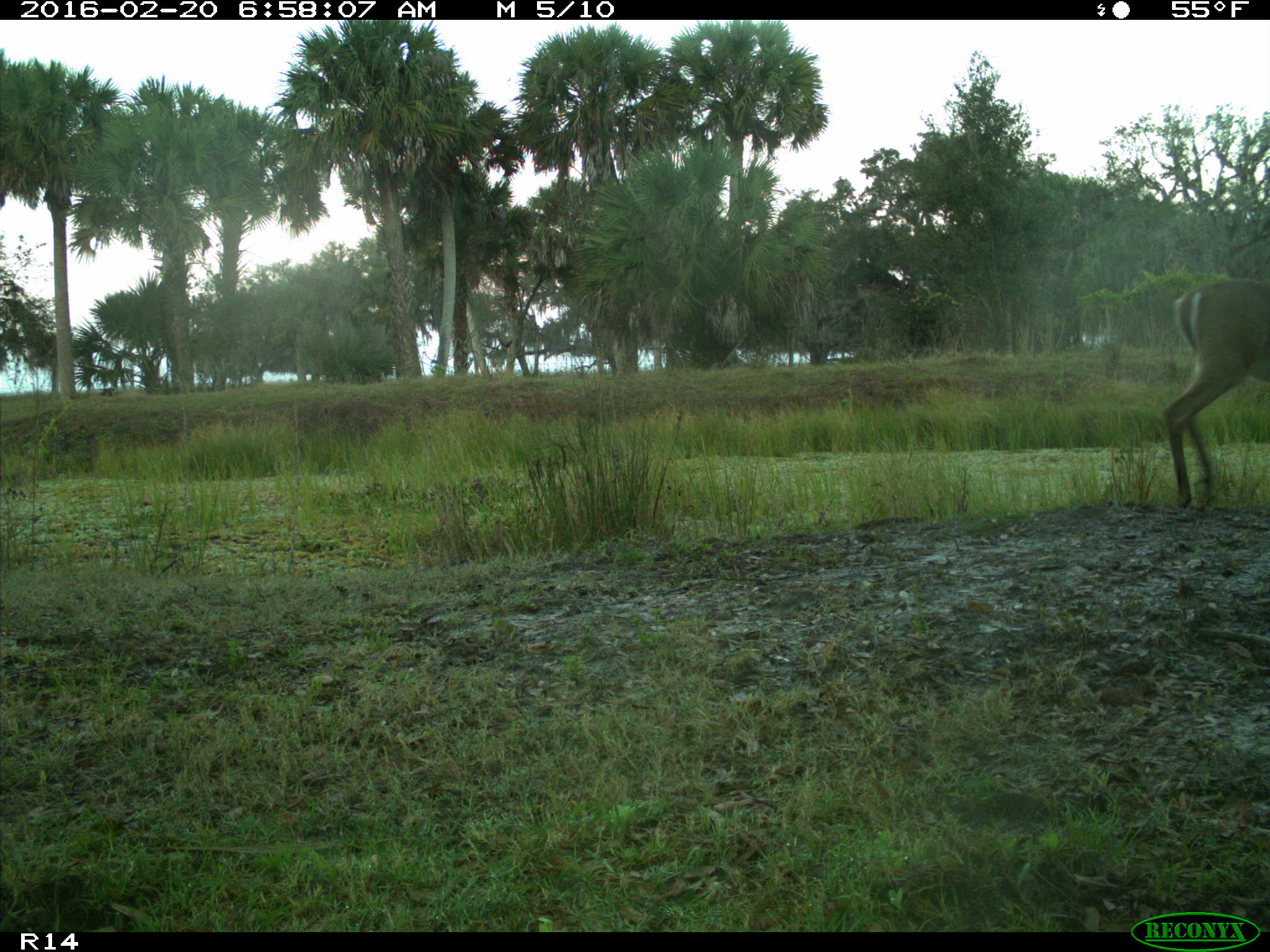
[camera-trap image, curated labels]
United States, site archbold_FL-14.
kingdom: Animalia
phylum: Chordata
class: Mammalia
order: Artiodactyla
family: Cervidae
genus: Odocoileus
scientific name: Odocoileus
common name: deer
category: unidentified deer